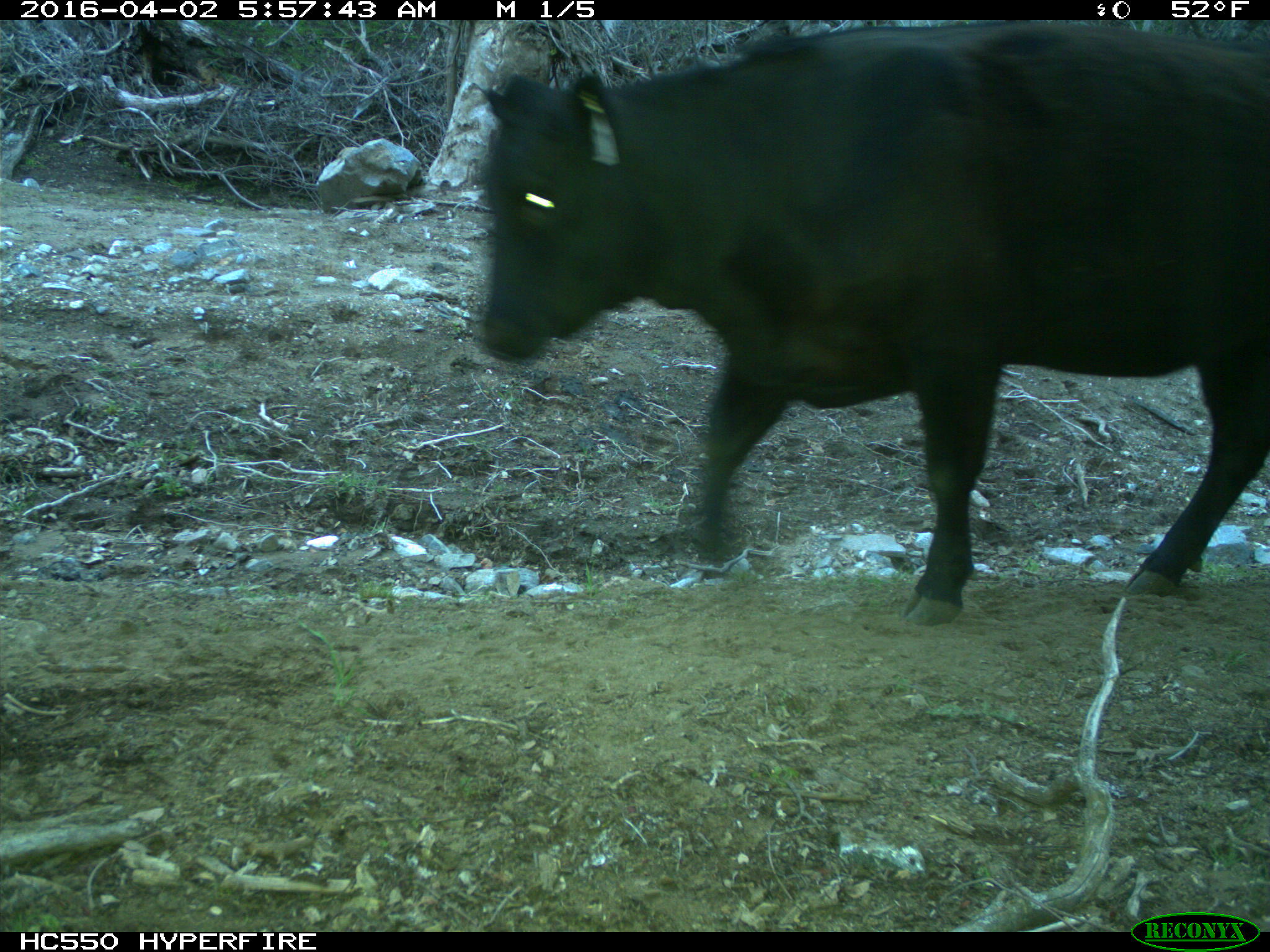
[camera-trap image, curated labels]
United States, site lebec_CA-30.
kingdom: Animalia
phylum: Chordata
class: Mammalia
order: Artiodactyla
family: Bovidae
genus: Bos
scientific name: Bos taurus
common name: domestic cow